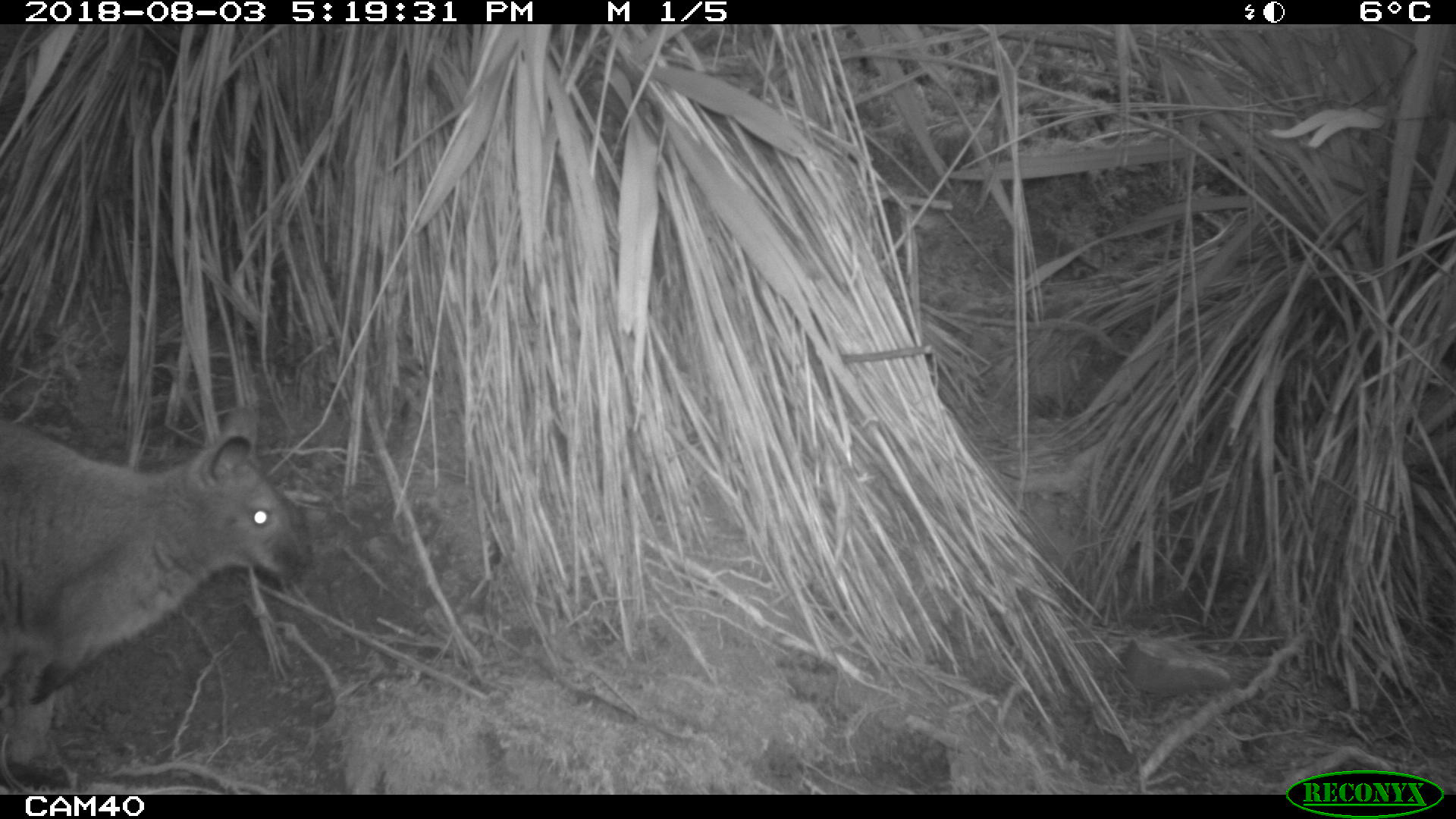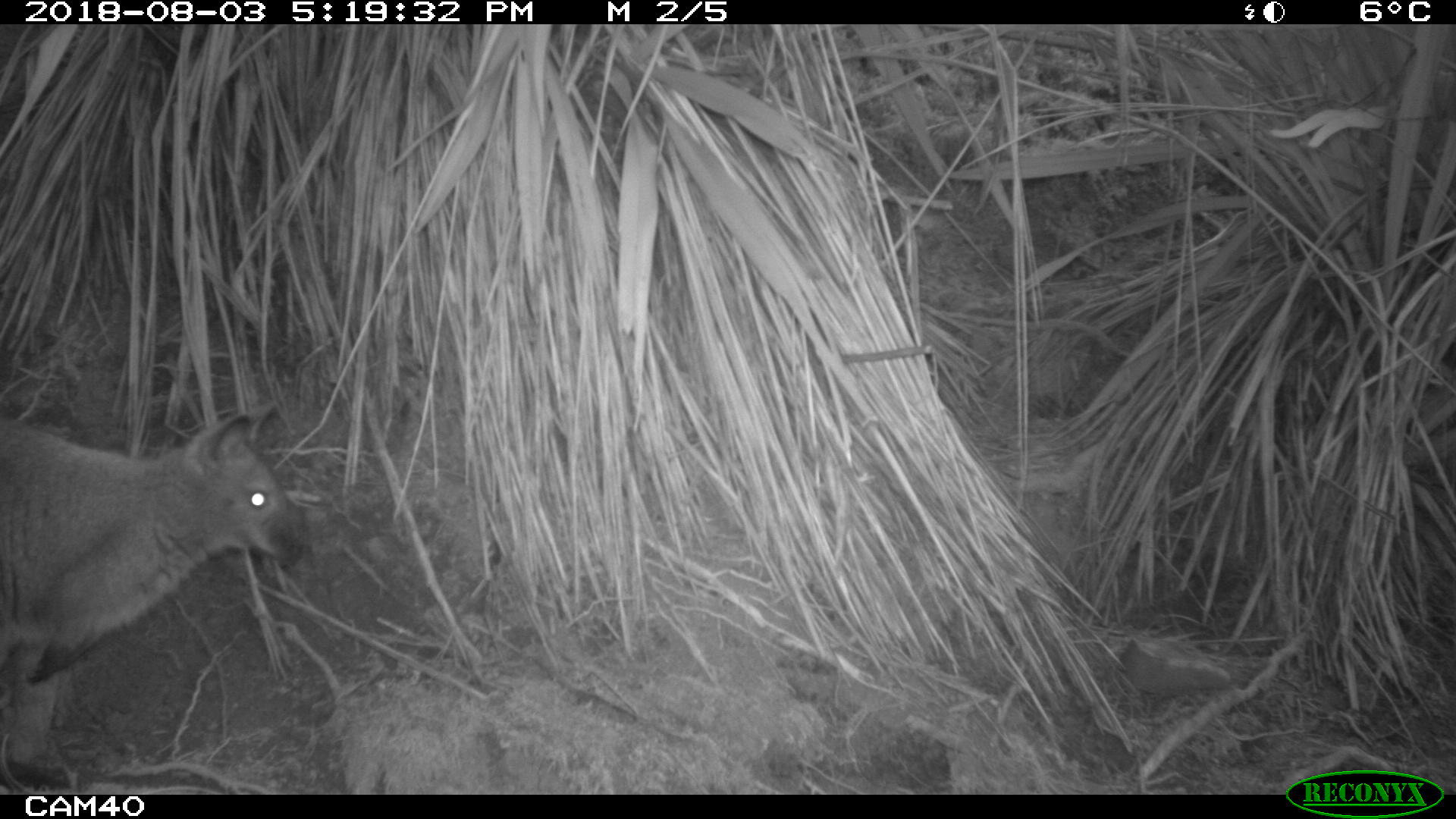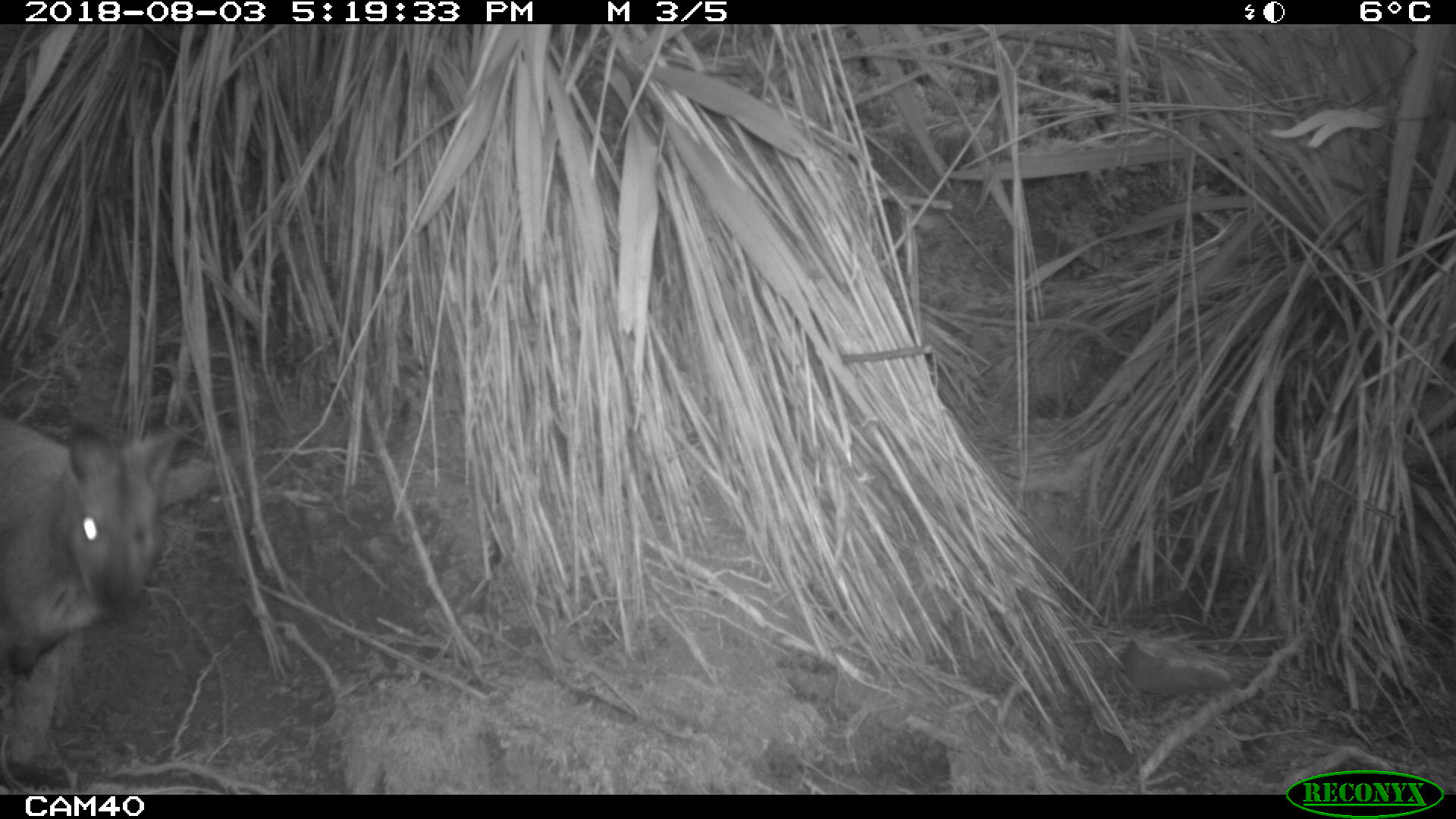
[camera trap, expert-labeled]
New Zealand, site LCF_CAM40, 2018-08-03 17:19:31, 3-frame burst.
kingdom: Animalia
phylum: Chordata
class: Mammalia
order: Diprotodontia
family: Macropodidae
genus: Notamacropus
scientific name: Notamacropus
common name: wallaby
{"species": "wallaby (Notamacropus)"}